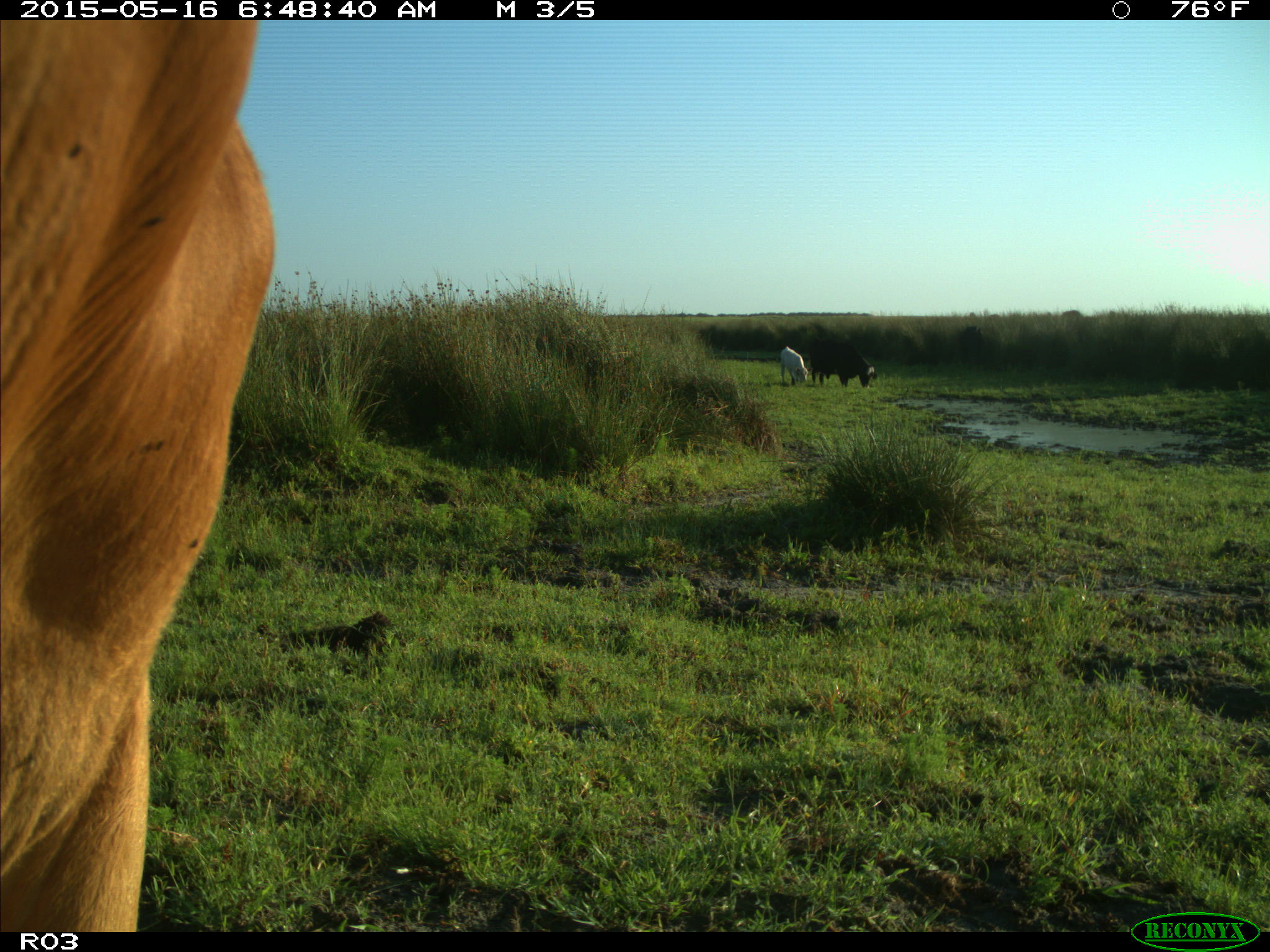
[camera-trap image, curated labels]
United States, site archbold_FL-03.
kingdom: Animalia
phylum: Chordata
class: Mammalia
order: Artiodactyla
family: Bovidae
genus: Bos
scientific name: Bos taurus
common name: domestic cow